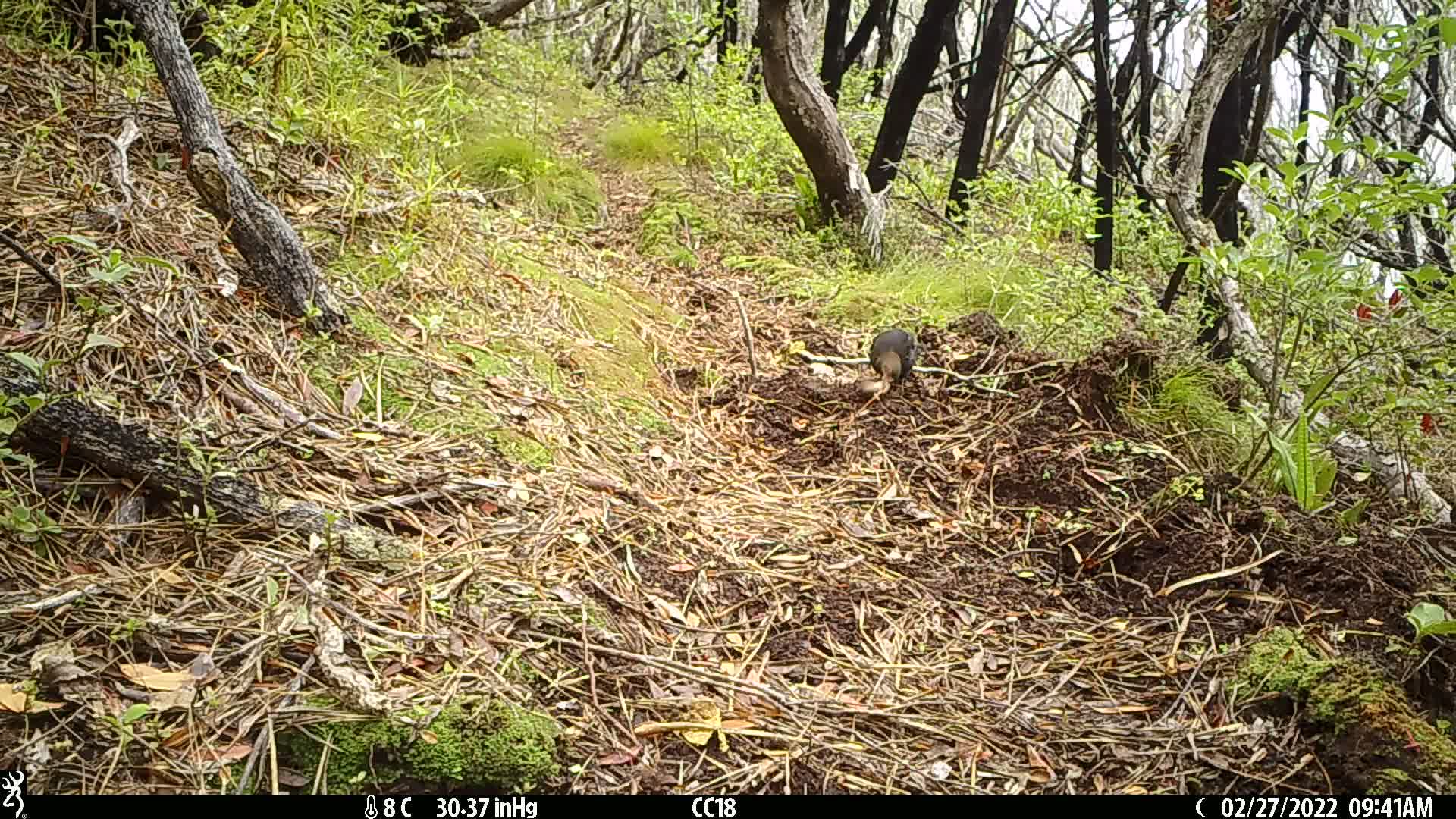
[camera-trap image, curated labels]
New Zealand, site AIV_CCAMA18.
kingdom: Animalia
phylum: Chordata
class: Aves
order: Passeriformes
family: Turdidae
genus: Turdus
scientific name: Turdus merula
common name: eurasian blackbird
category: blackbird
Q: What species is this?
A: Blackbird (eurasian blackbird) (Turdus merula).